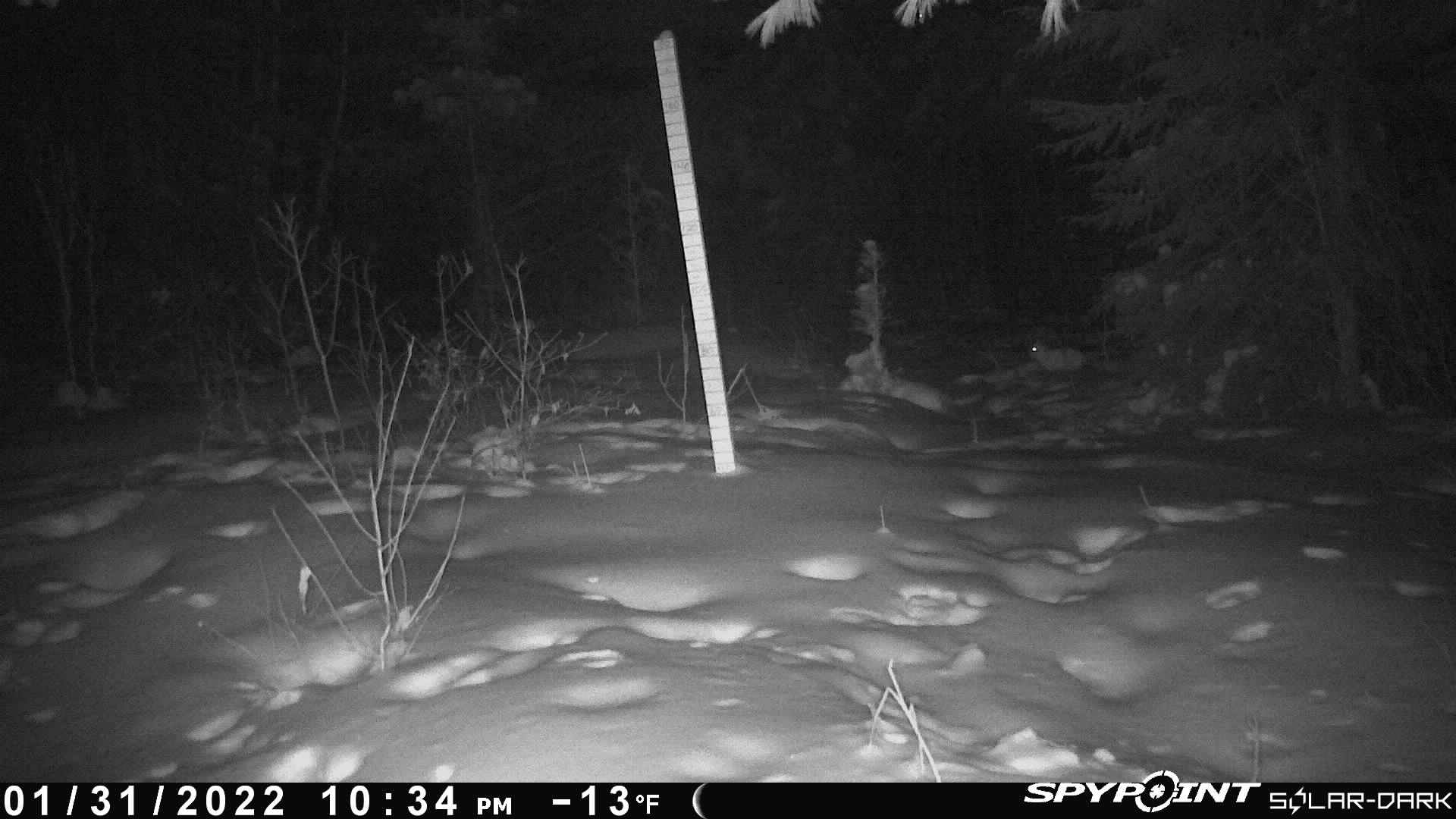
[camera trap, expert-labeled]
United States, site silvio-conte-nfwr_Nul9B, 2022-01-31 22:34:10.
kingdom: Animalia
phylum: Chordata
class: Mammalia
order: Lagomorpha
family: Leporidae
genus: Lepus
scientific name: Lepus americanus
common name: snowshoe hare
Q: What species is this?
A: Snowshoe hare (Lepus americanus).